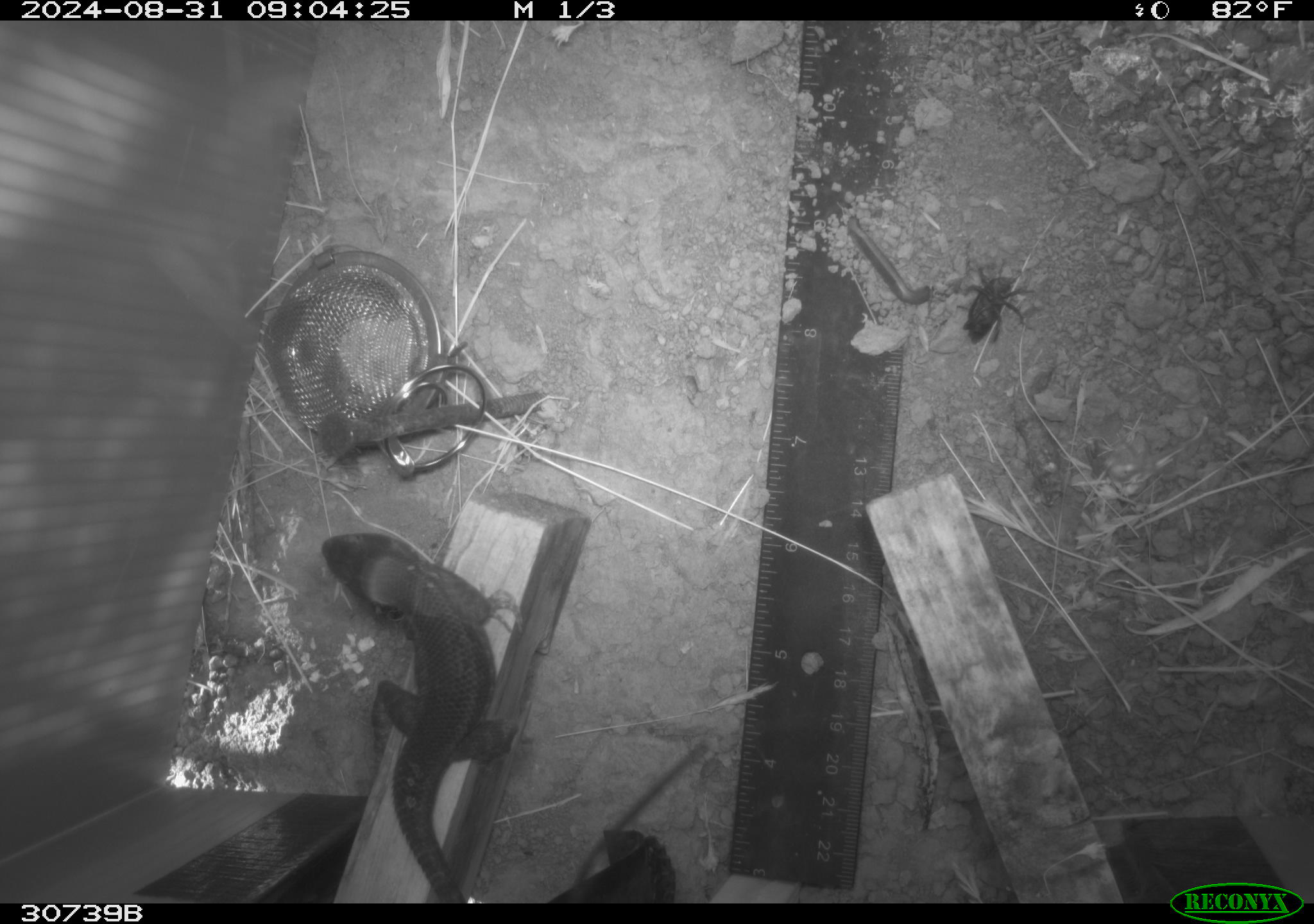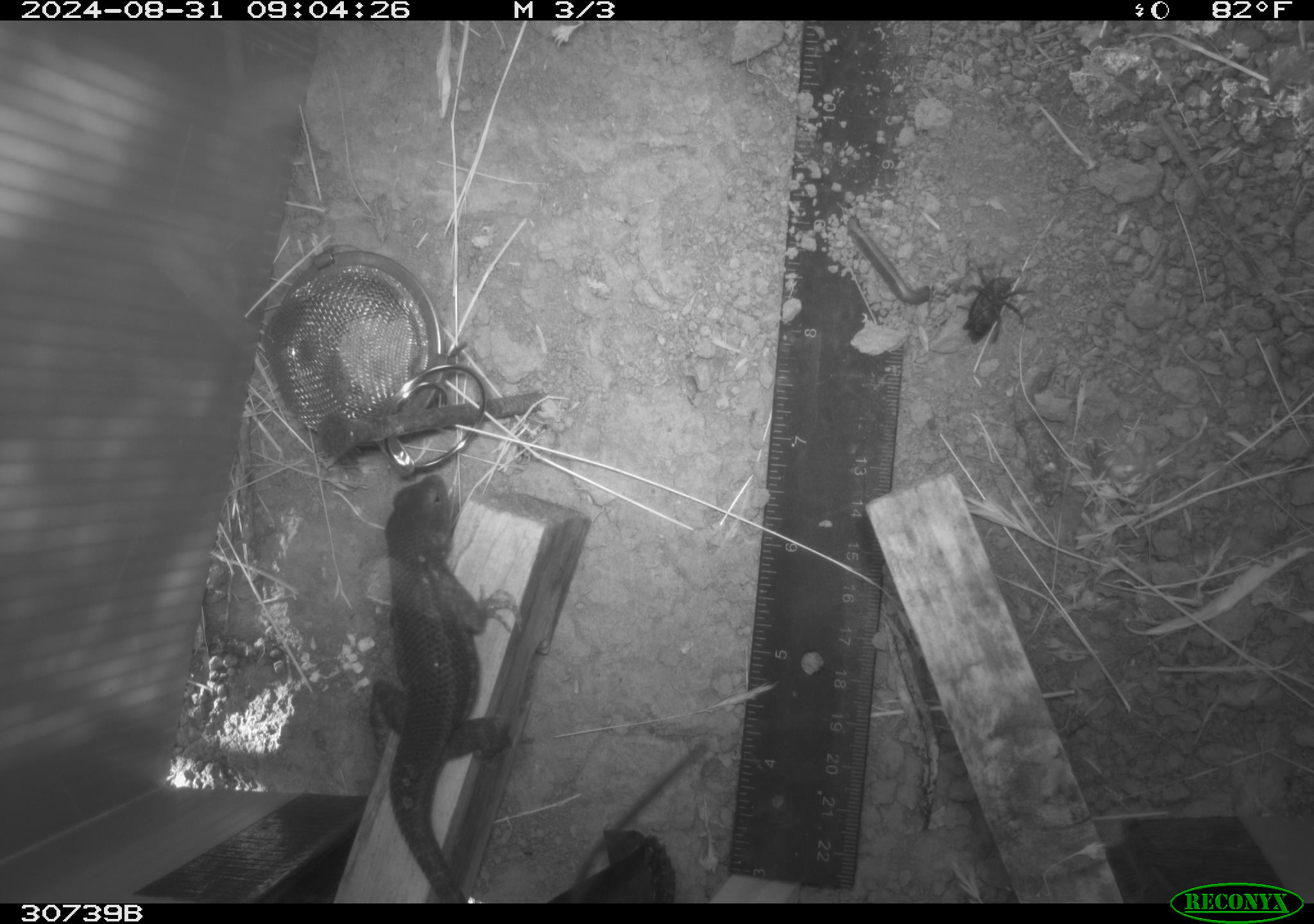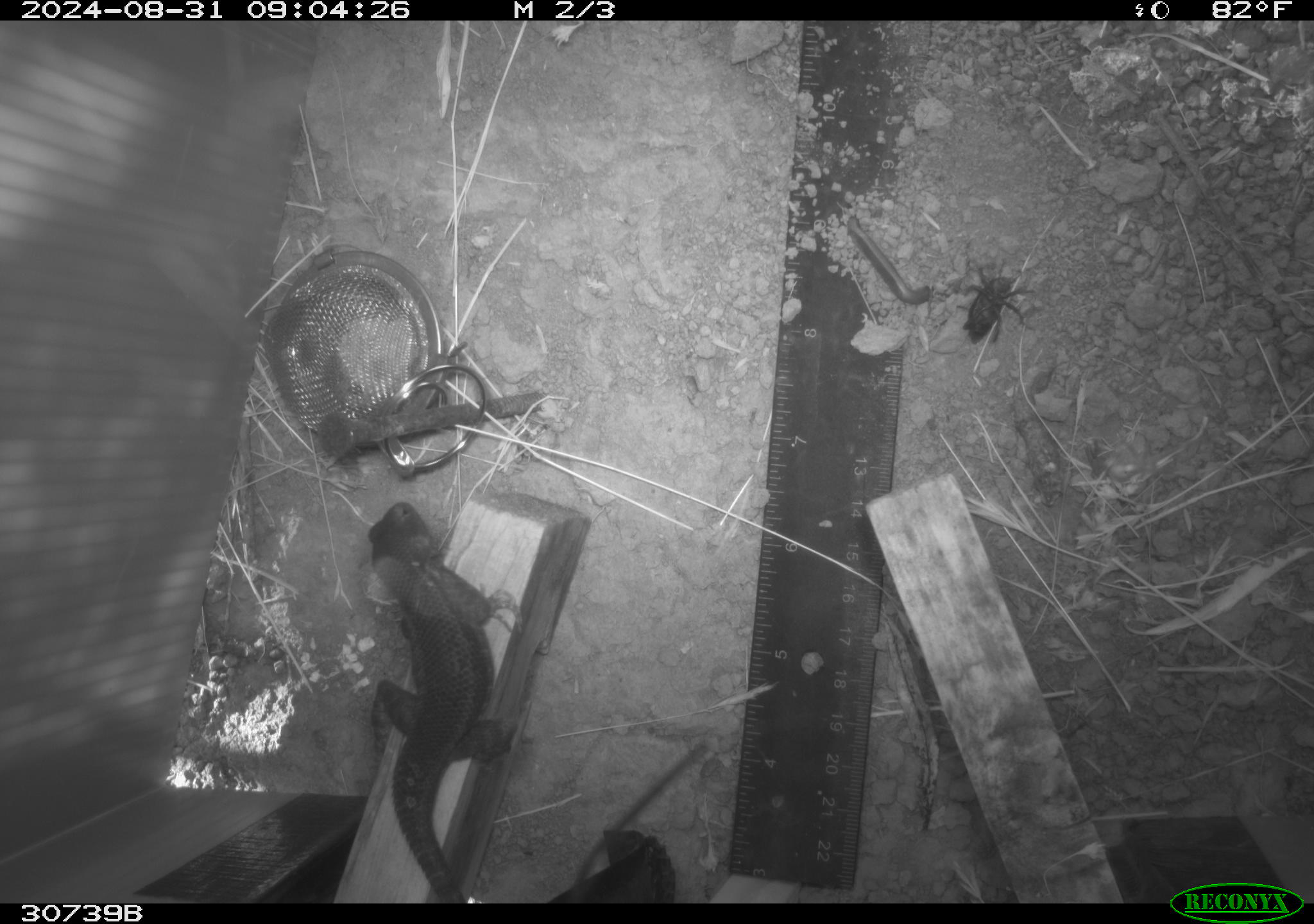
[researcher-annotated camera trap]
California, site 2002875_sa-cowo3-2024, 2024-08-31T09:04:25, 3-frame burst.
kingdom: Animalia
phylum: Chordata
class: Reptilia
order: Squamata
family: Phrynosomatidae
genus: Sceloporus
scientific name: Sceloporus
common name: spiny lizards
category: sceloporus species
Sceloporus species (spiny lizards) (Sceloporus).